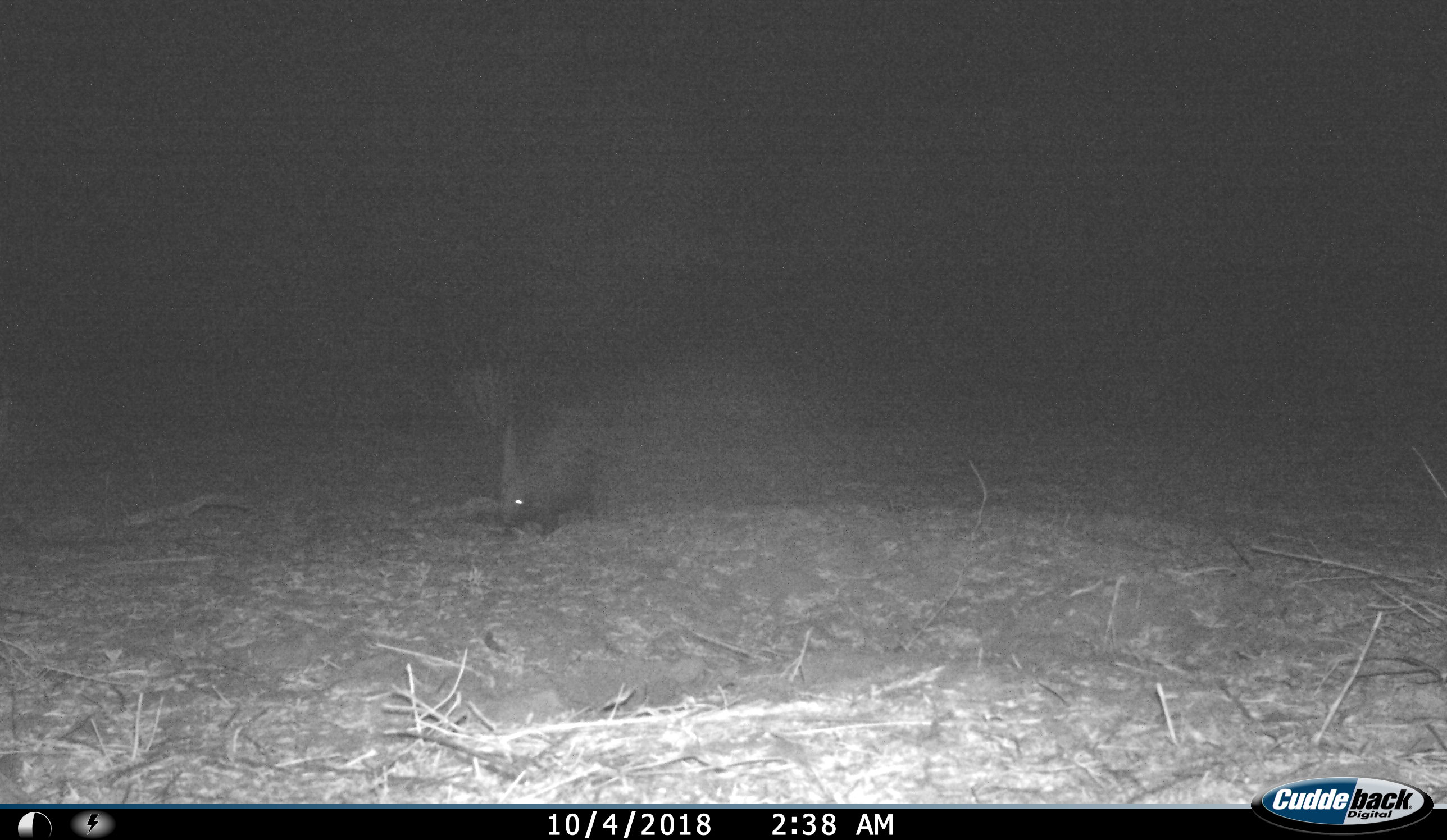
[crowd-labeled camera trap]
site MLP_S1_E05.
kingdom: Animalia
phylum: Chordata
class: Mammalia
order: Rodentia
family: Hystricidae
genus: Hystrix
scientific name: Hystrix cristata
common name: crested porcupine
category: porcupine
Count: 1.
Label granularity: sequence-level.